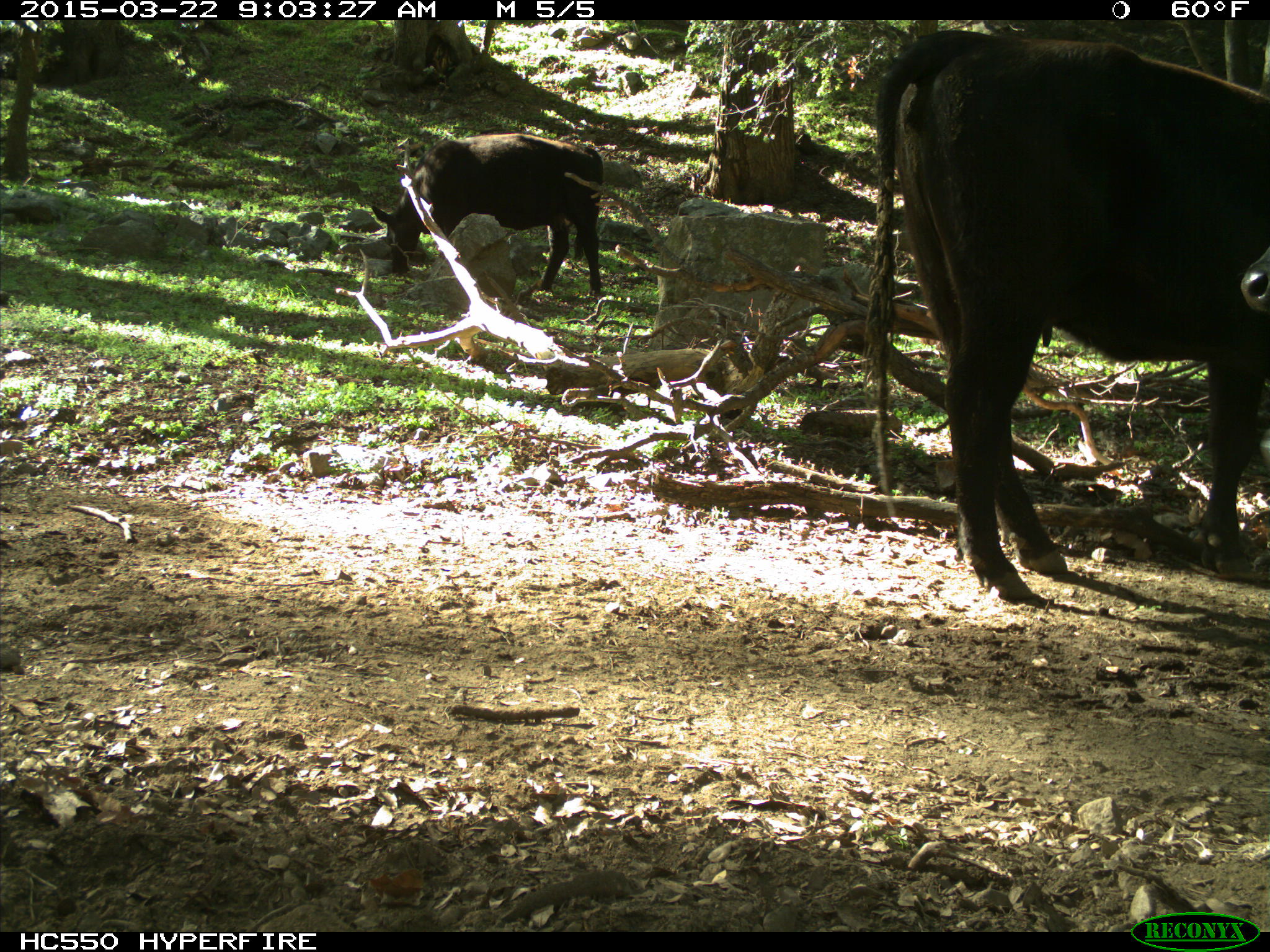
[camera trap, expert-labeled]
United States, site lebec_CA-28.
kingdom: Animalia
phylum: Chordata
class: Mammalia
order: Artiodactyla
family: Bovidae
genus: Bos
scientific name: Bos taurus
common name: domestic cow